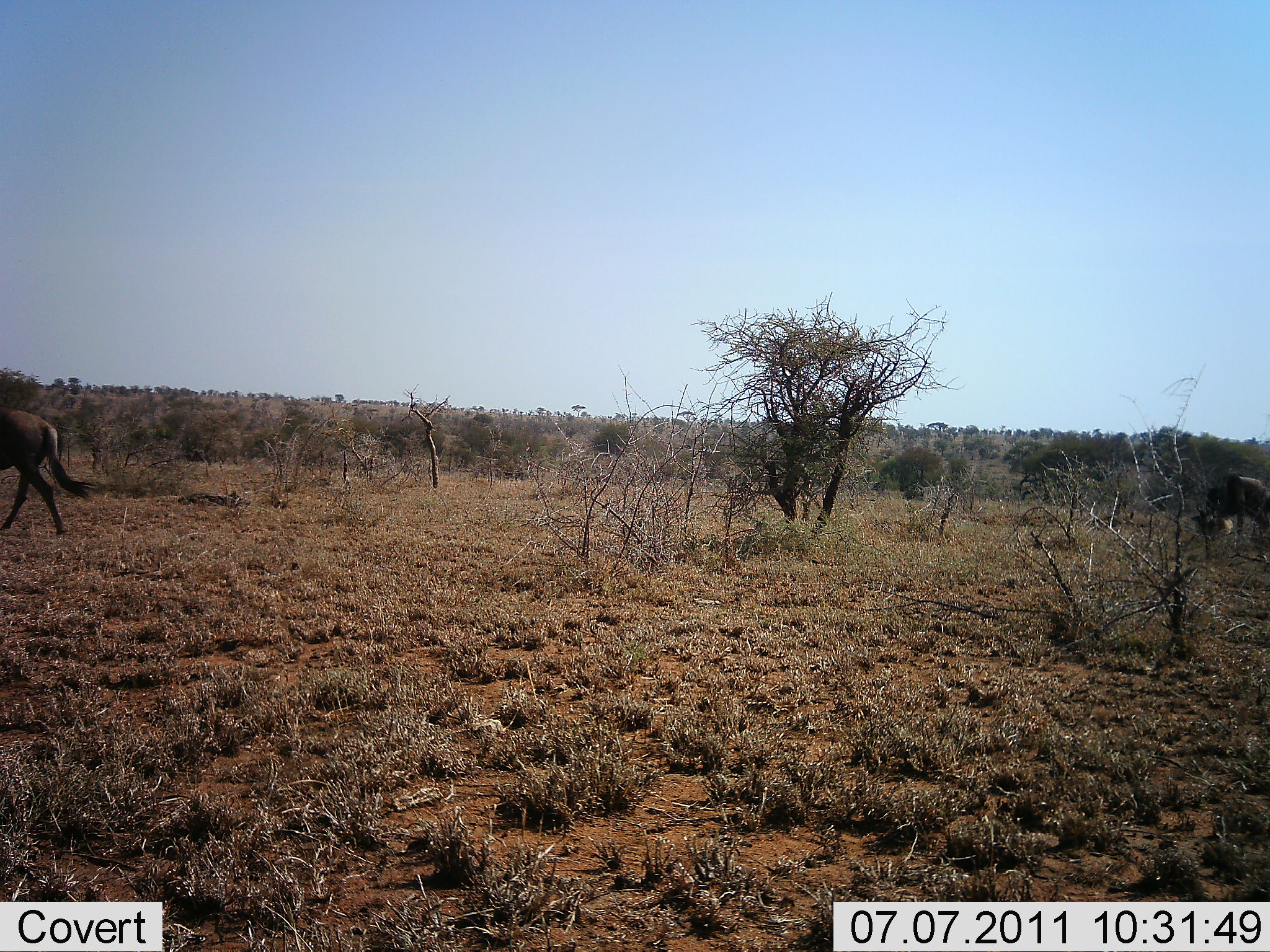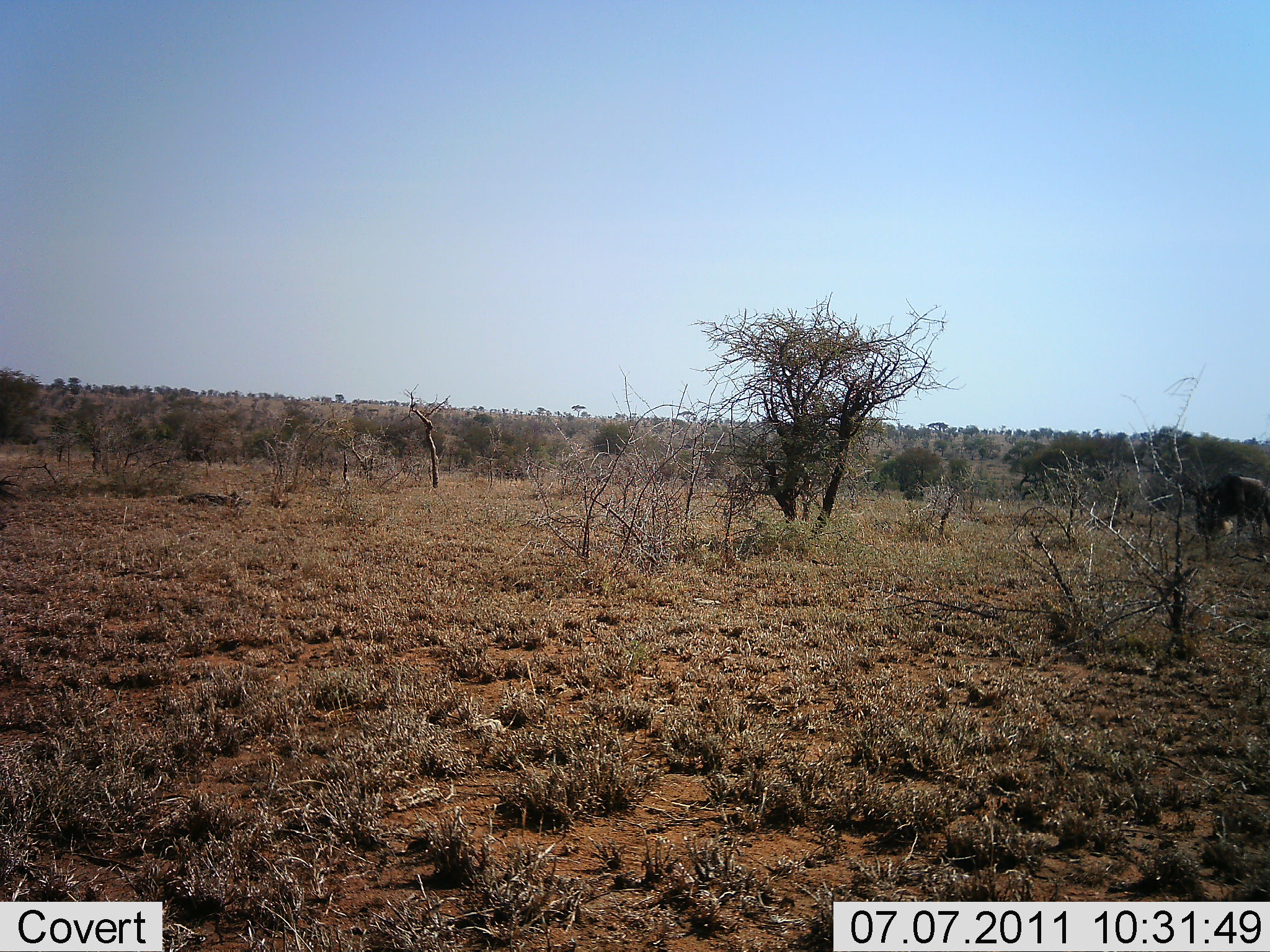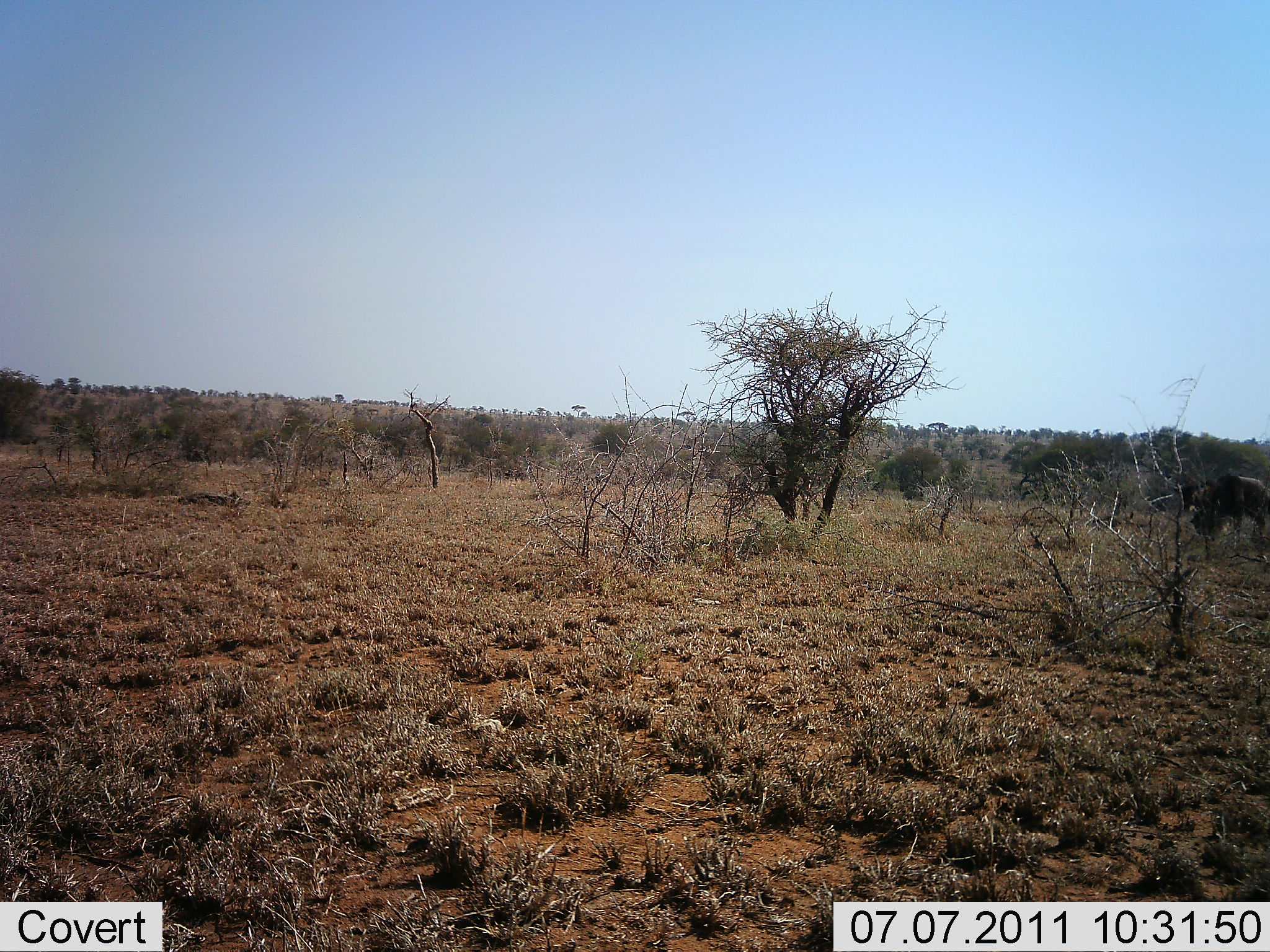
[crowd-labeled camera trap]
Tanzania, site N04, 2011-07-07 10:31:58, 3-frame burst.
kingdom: Animalia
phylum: Chordata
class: Mammalia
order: Artiodactyla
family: Bovidae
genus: Connochaetes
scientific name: Connochaetes taurinus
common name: blue wildebeest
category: wildebeest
Wildebeest (blue wildebeest) (Connochaetes taurinus), count 2. Behavior (volunteer vote fractions): standing 18%, resting 0%, moving 82%, interacting 0%. Young present (vote fraction): 0%. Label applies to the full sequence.